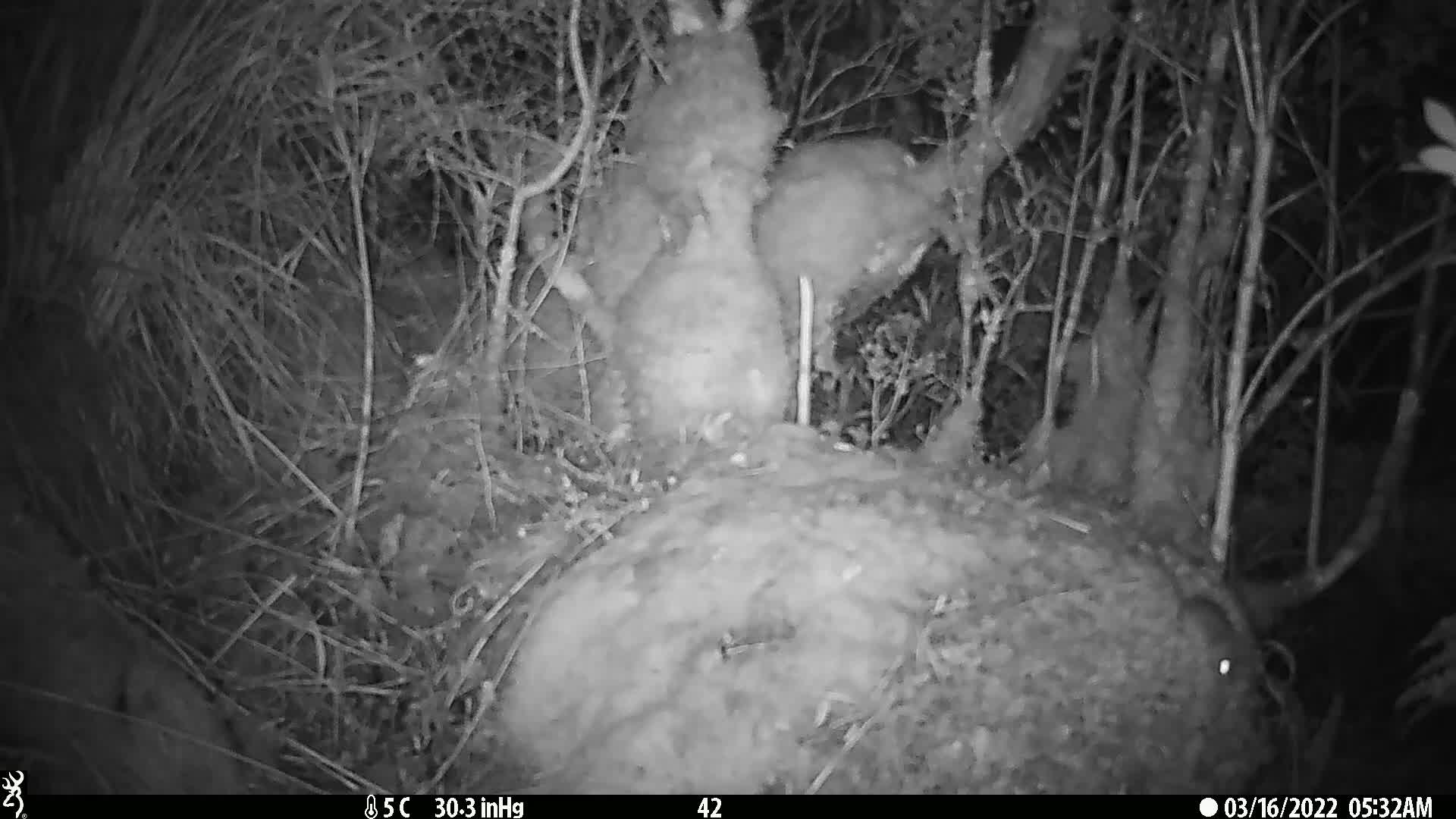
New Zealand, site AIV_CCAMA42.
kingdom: Animalia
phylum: Chordata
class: Mammalia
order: Rodentia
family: Muridae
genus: Mus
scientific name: Mus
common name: mouse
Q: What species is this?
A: Mouse (Mus).